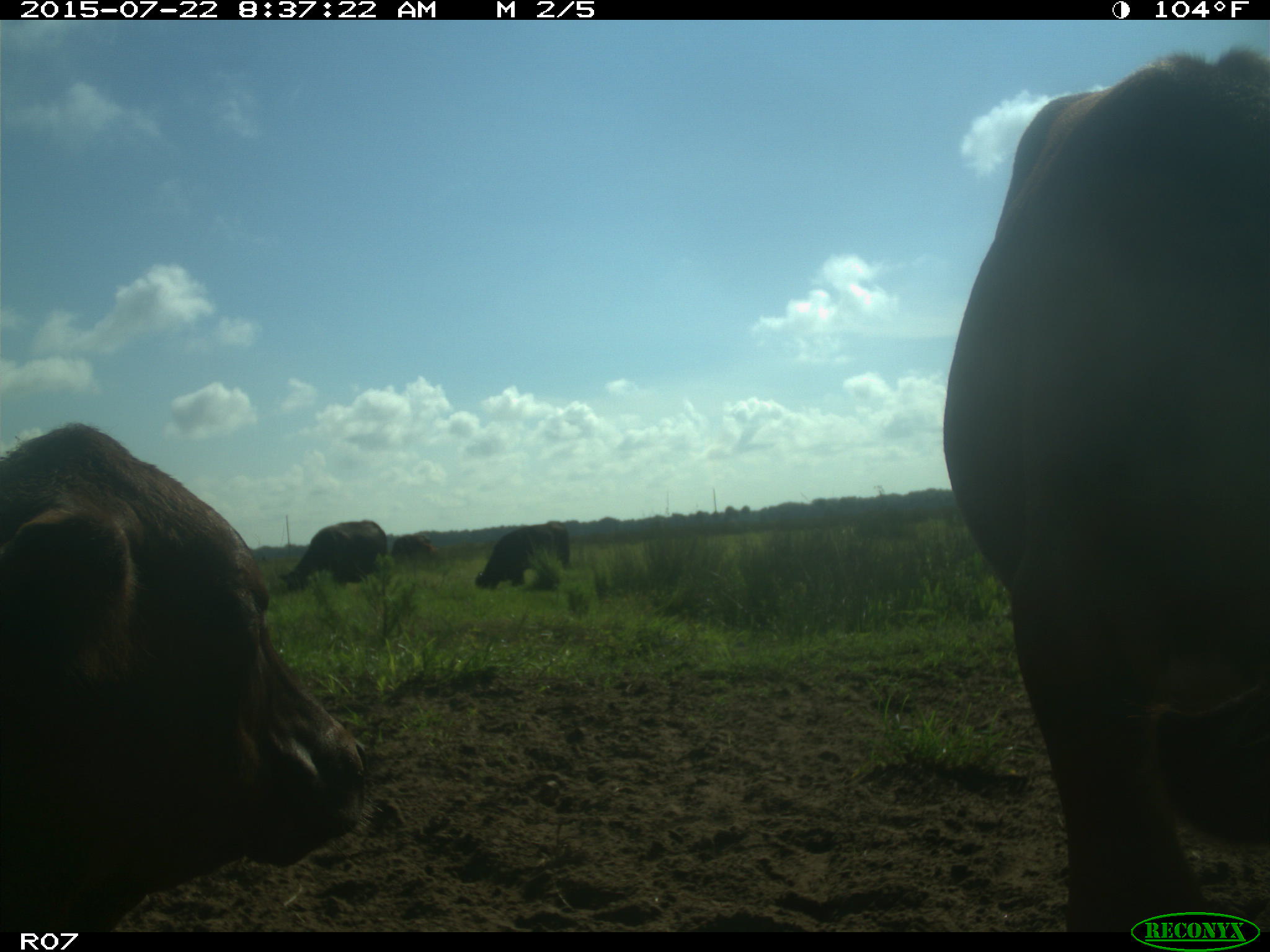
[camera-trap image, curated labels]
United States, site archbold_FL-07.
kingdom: Animalia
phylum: Chordata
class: Mammalia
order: Artiodactyla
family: Bovidae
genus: Bos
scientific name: Bos taurus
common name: domestic cow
Bos taurus (domestic cow).